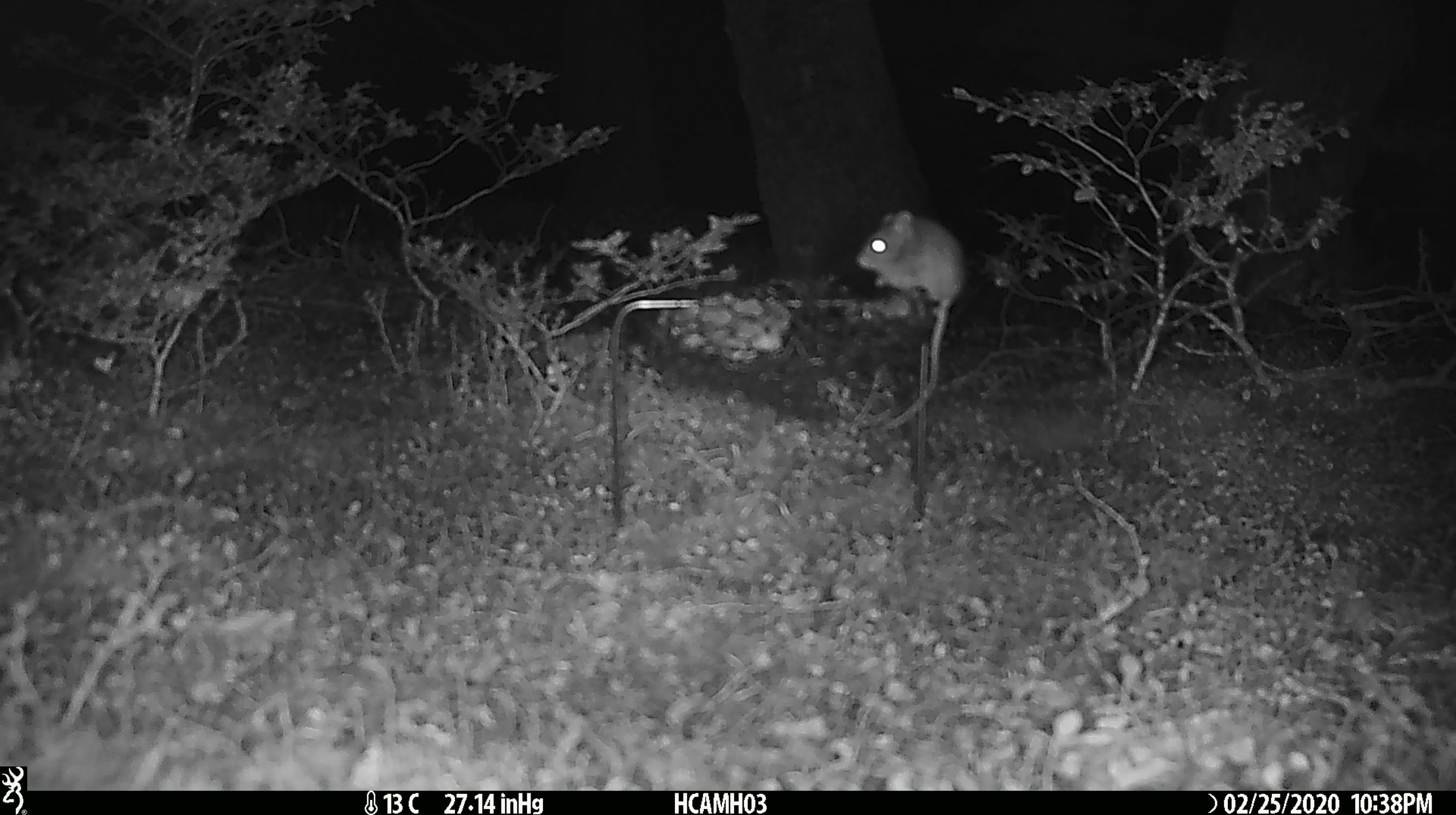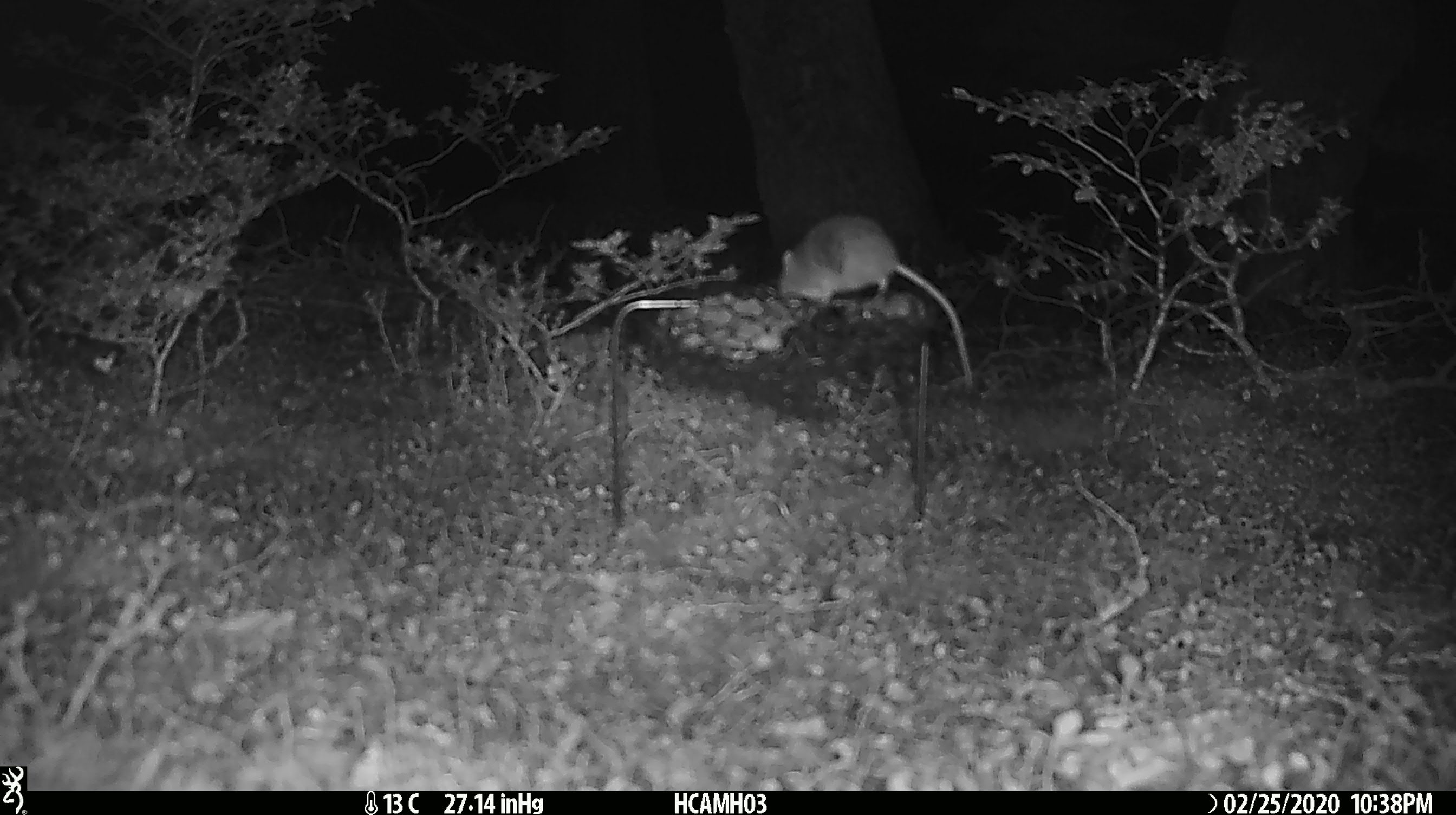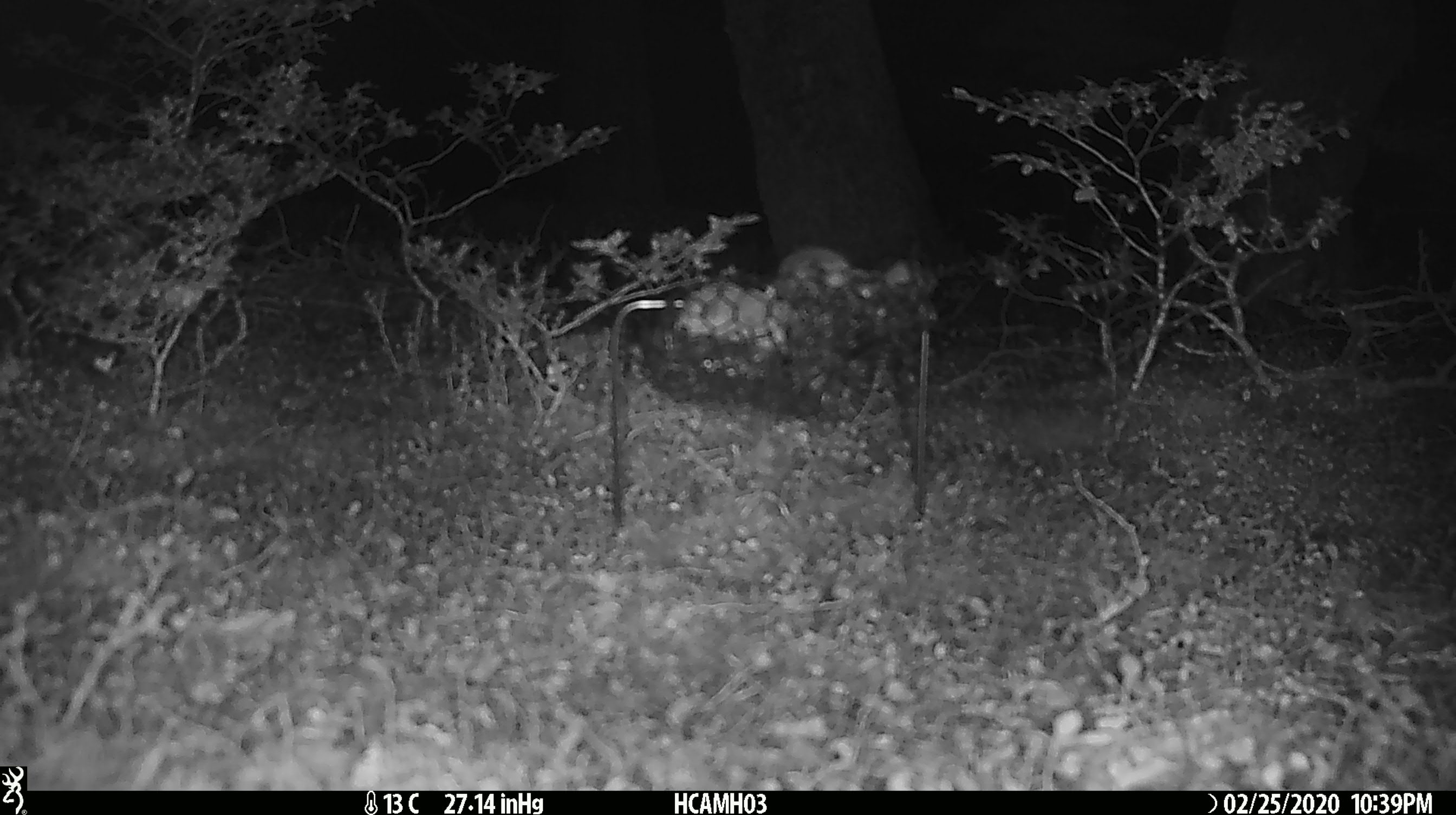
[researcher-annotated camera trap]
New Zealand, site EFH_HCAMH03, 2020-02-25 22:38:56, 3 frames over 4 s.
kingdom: Animalia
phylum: Chordata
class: Mammalia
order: Rodentia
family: Muridae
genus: Mus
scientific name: Mus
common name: mouse